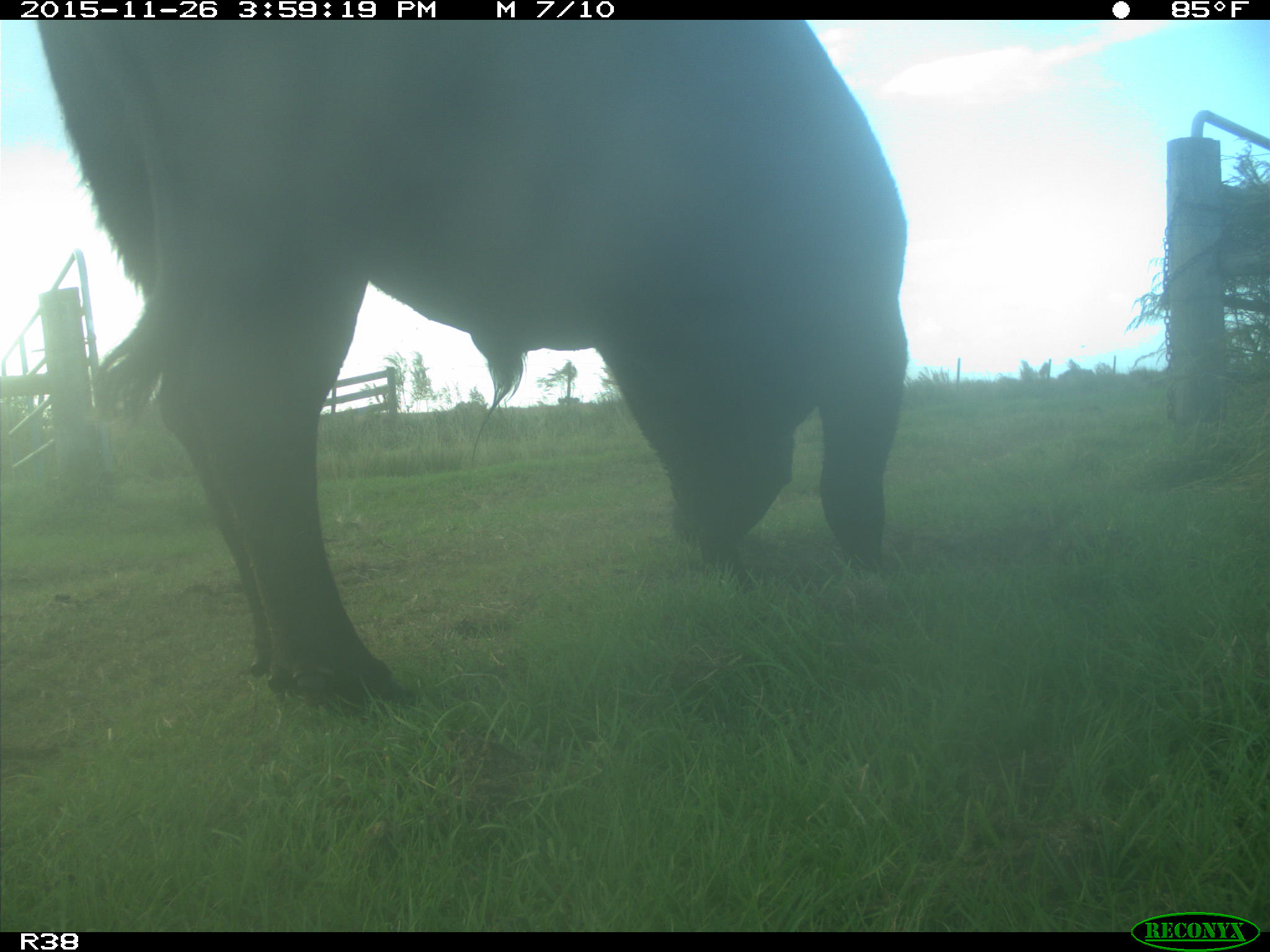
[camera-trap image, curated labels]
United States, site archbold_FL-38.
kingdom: Animalia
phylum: Chordata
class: Mammalia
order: Artiodactyla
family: Bovidae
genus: Bos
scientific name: Bos taurus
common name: domestic cow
Bos taurus (domestic cow).